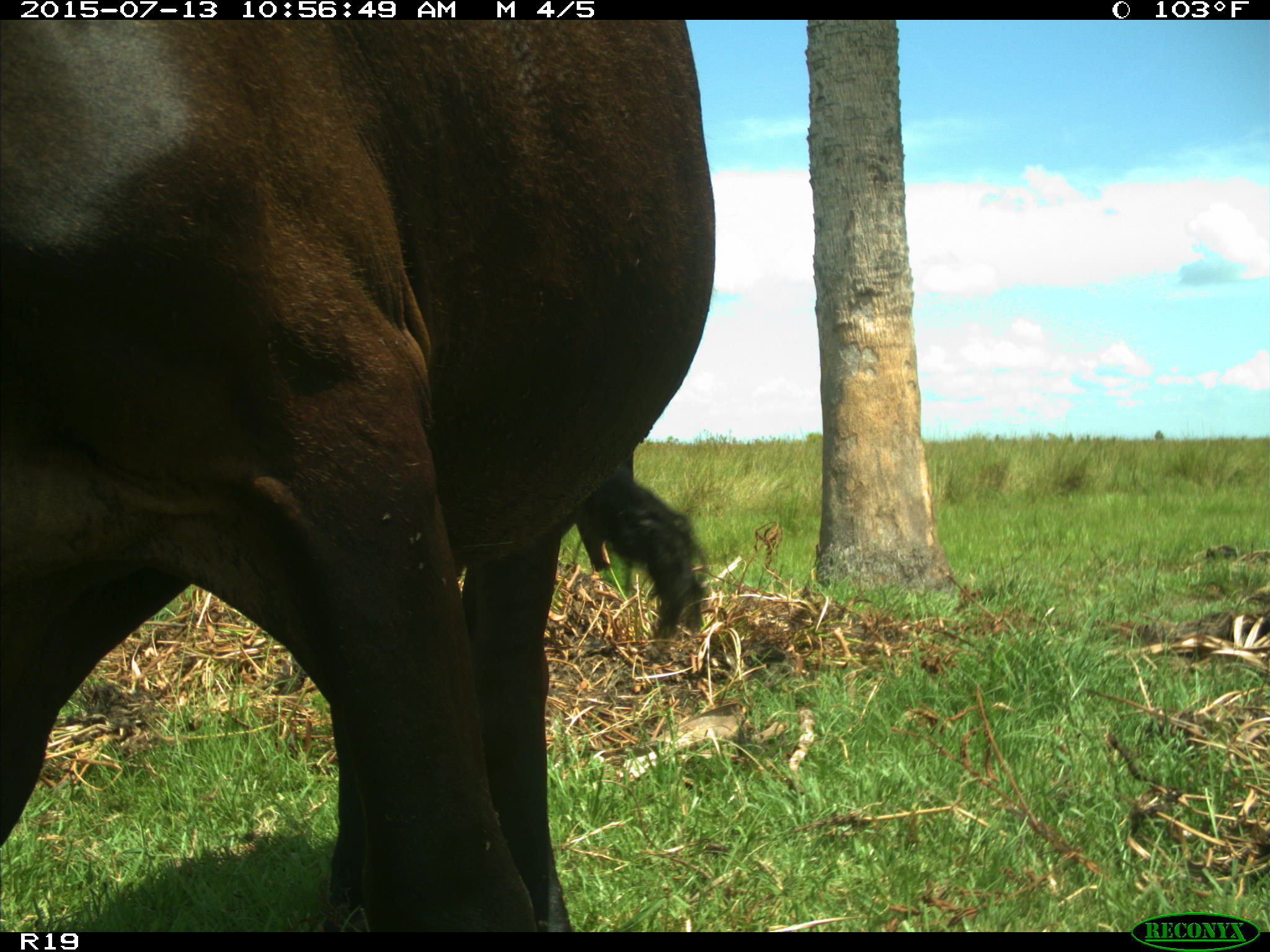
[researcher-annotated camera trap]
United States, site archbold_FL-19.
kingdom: Animalia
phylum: Chordata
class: Mammalia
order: Artiodactyla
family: Bovidae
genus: Bos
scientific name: Bos taurus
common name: domestic cow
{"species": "Bos taurus (domestic cow)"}